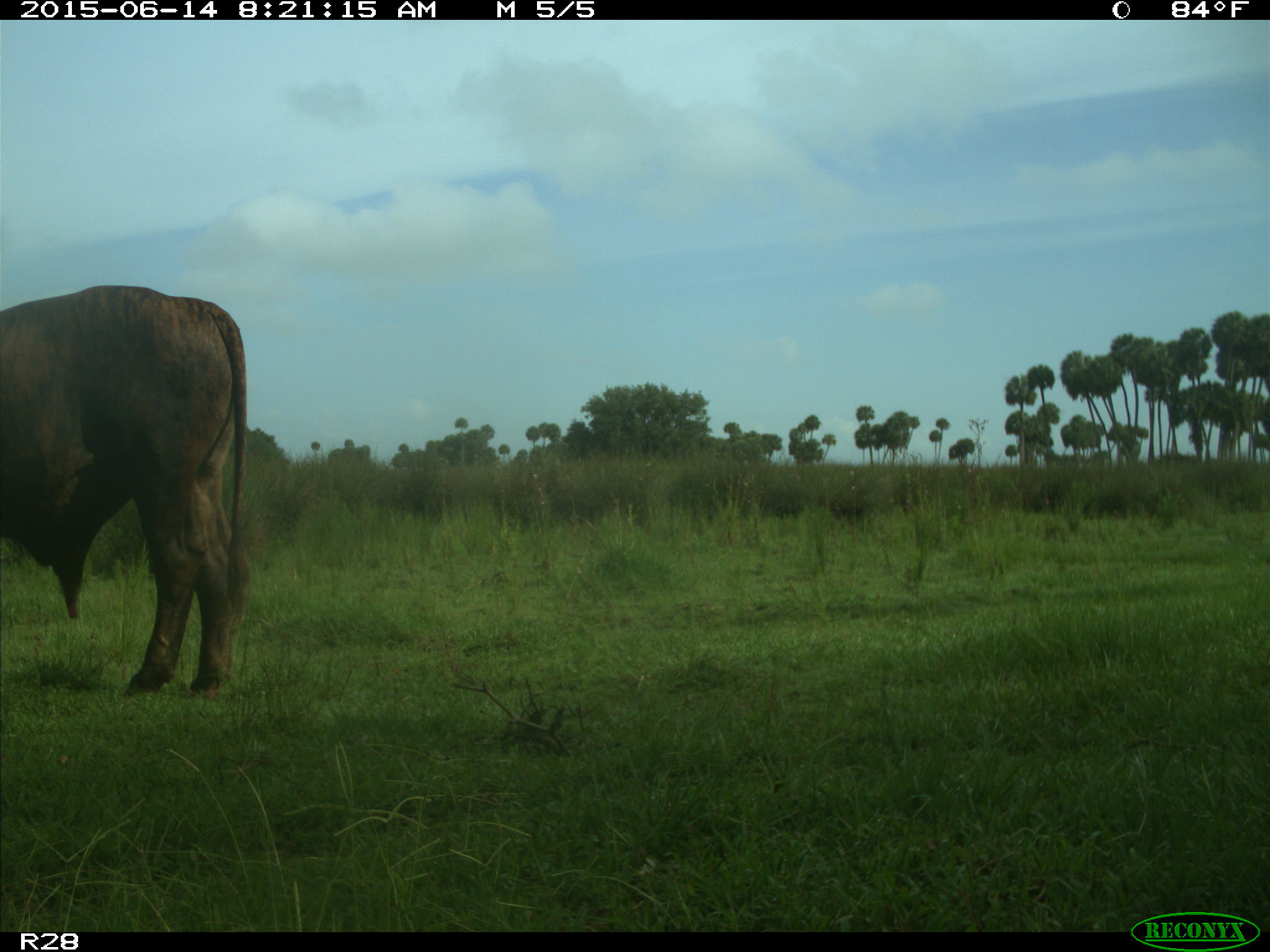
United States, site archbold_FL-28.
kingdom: Animalia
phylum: Chordata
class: Mammalia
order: Artiodactyla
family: Bovidae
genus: Bos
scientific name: Bos taurus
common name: domestic cow